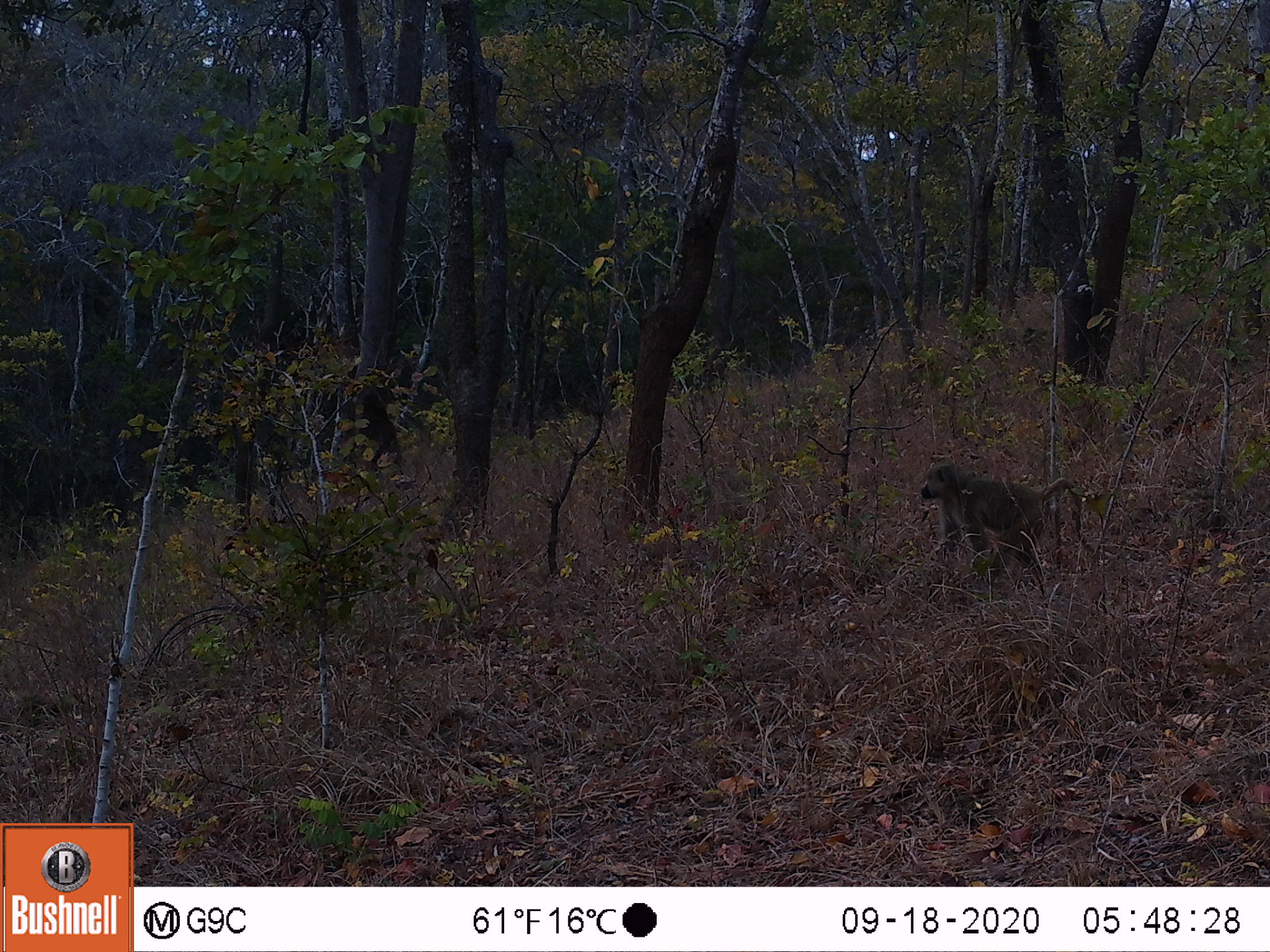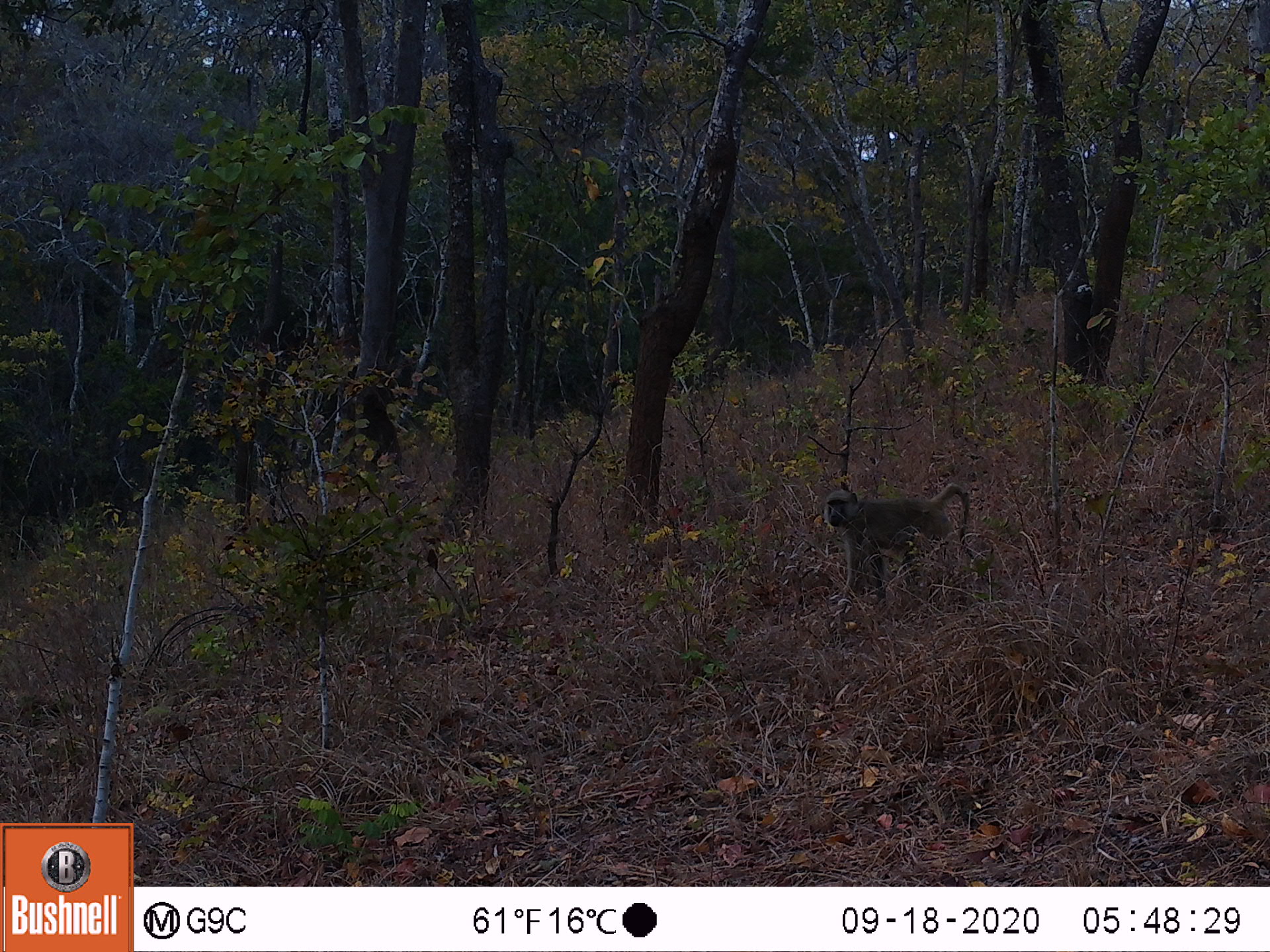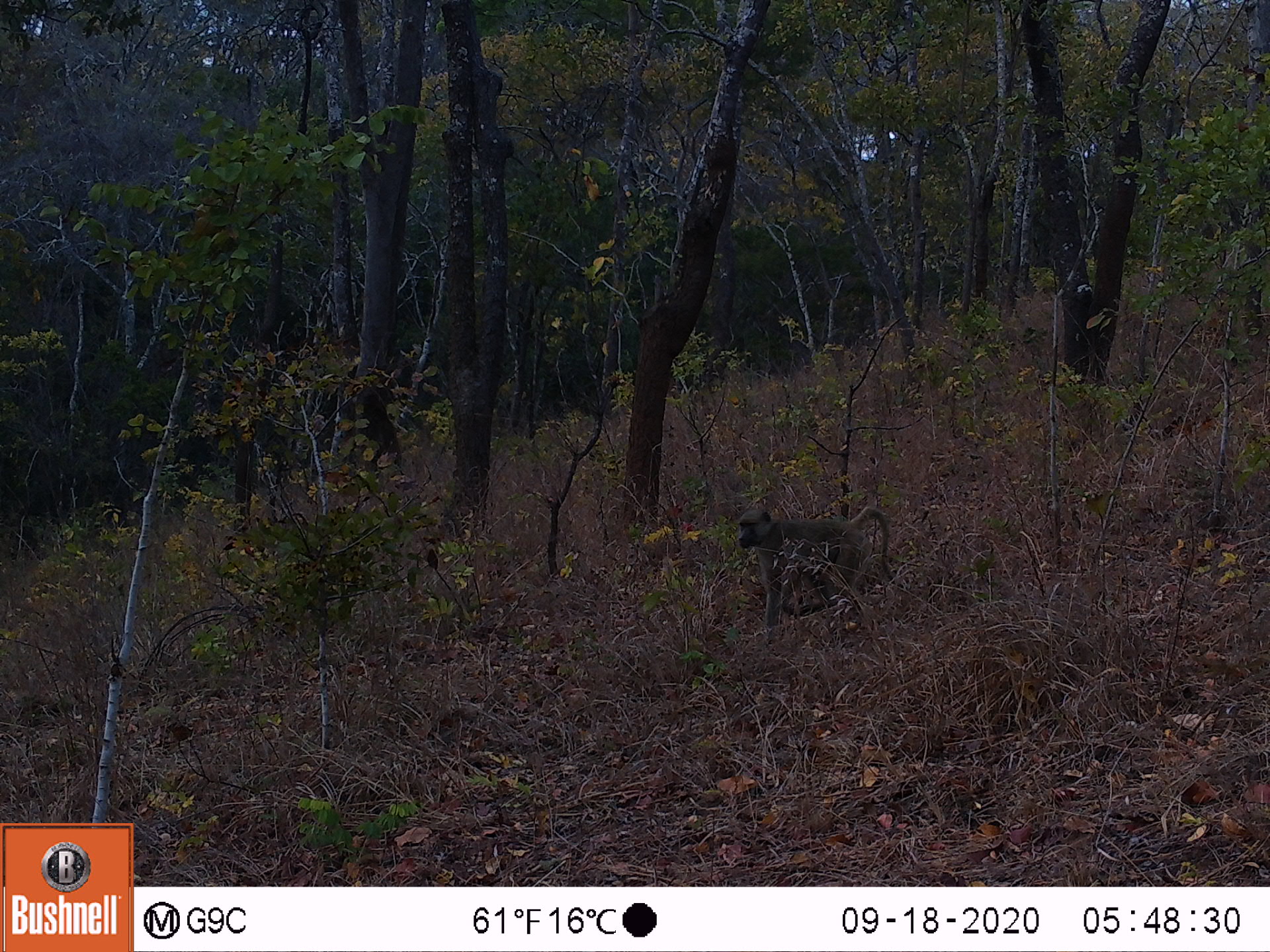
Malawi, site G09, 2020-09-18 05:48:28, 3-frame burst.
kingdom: Animalia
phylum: Chordata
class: Mammalia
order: Primates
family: Cercopithecidae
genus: Papio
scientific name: Papio cynocephalus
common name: yellow baboon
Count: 1.